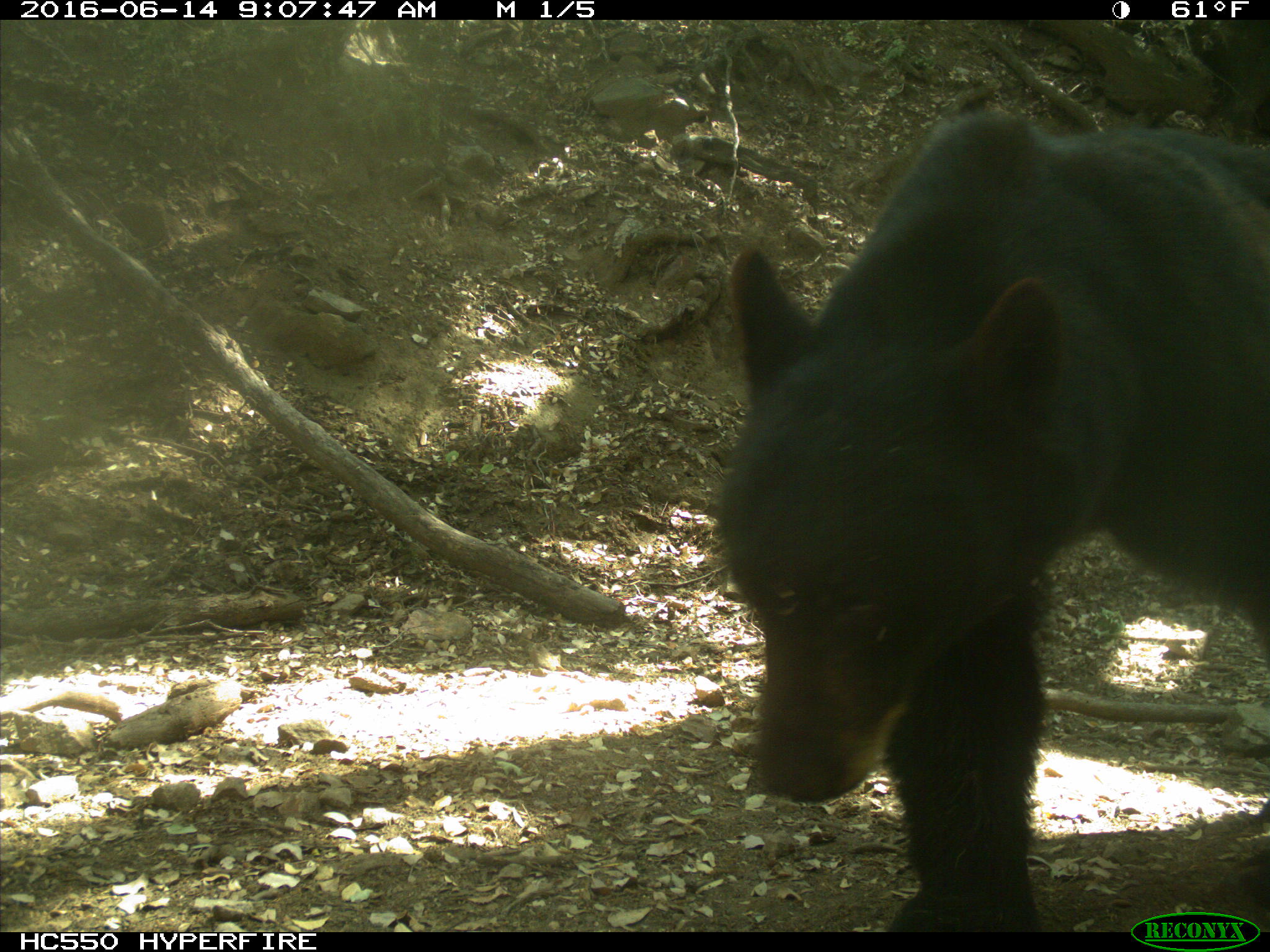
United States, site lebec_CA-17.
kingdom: Animalia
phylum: Chordata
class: Mammalia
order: Carnivora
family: Ursidae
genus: Ursus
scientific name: Ursus americanus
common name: american black bear